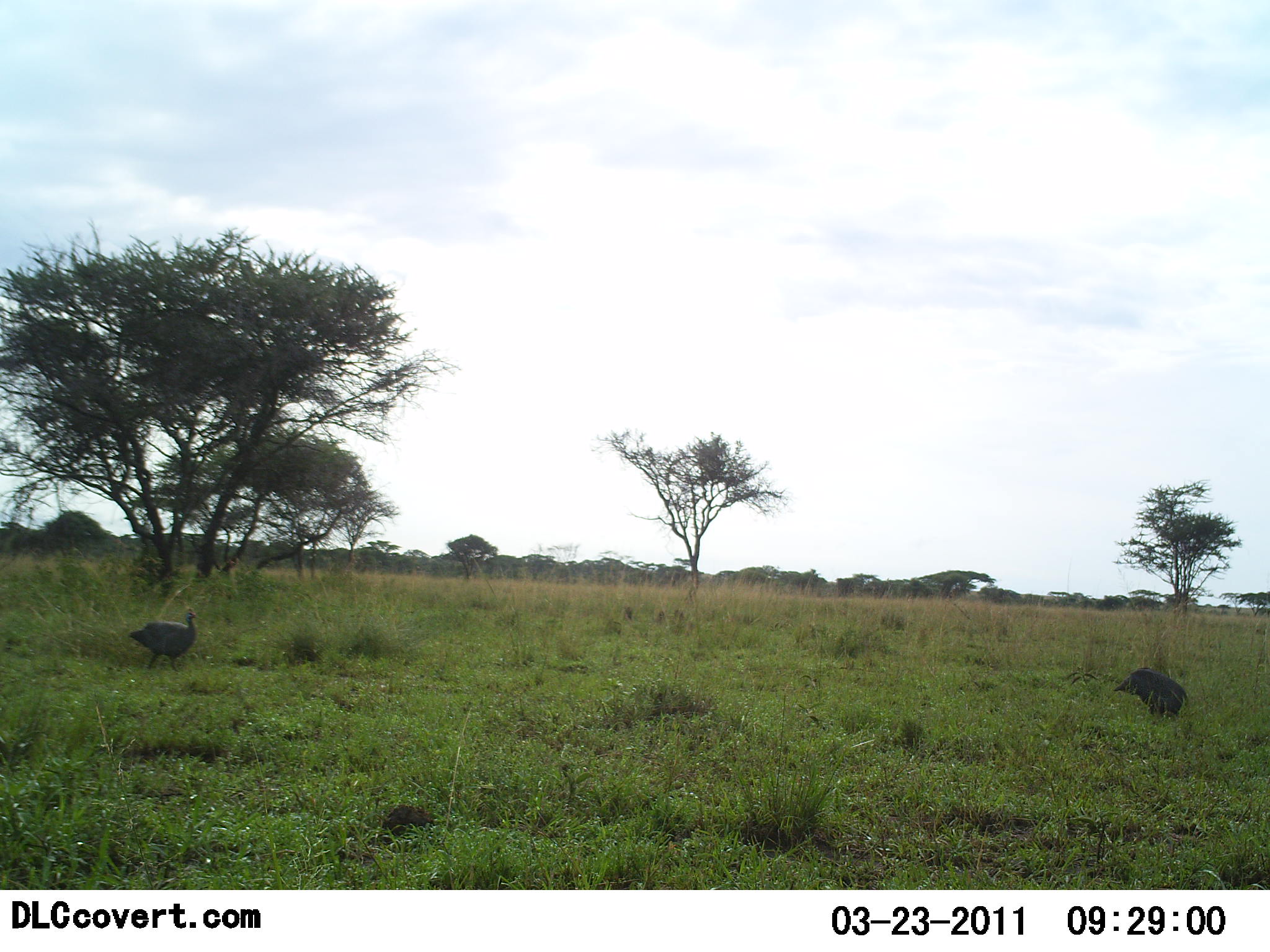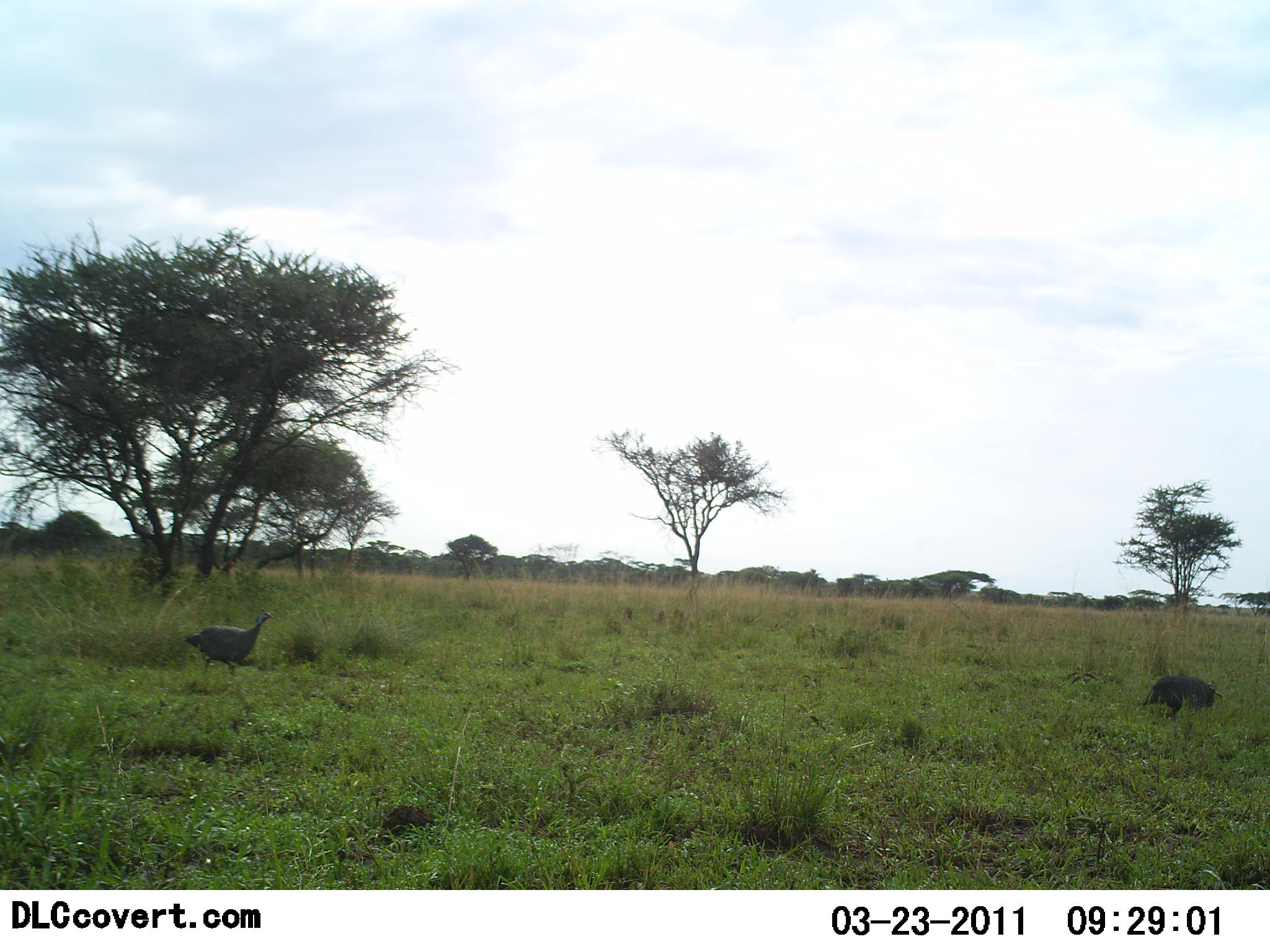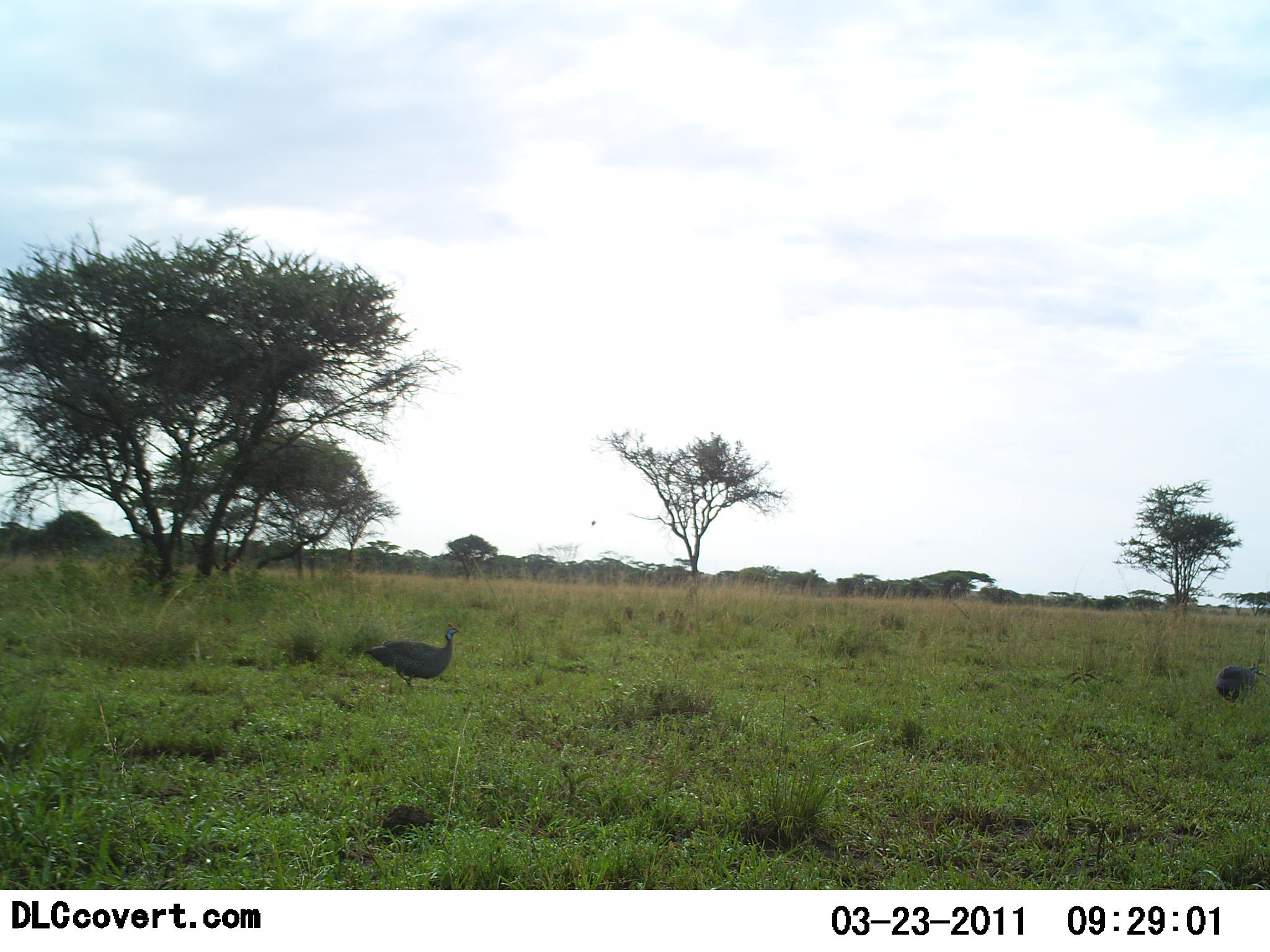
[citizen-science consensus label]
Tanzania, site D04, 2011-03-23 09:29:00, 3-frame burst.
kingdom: Animalia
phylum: Chordata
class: Aves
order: Galliformes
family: Numididae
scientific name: Numididae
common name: guinea fowl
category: guineafowl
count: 2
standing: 15%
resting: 0%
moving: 100%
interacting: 0%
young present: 0%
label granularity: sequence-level